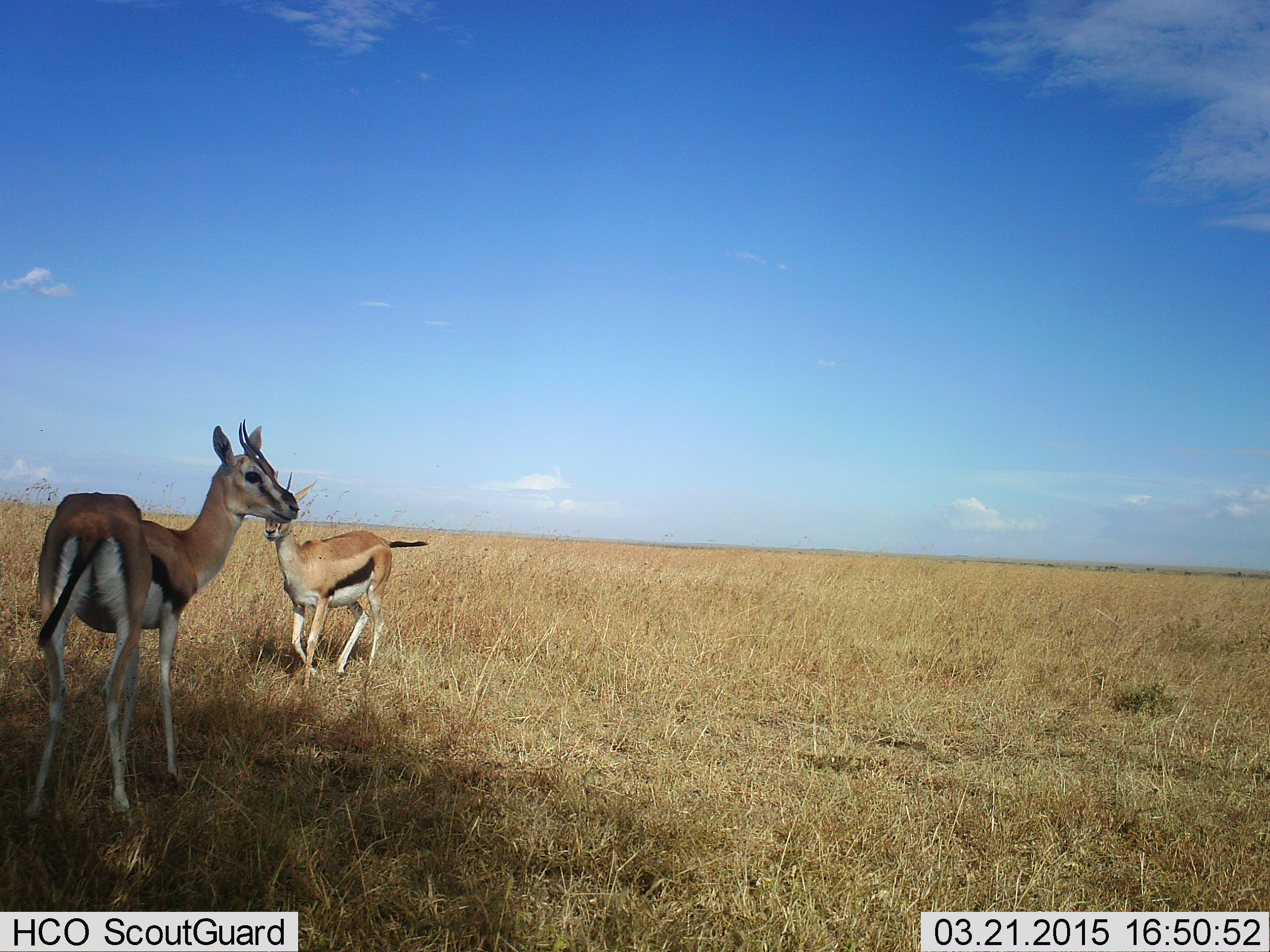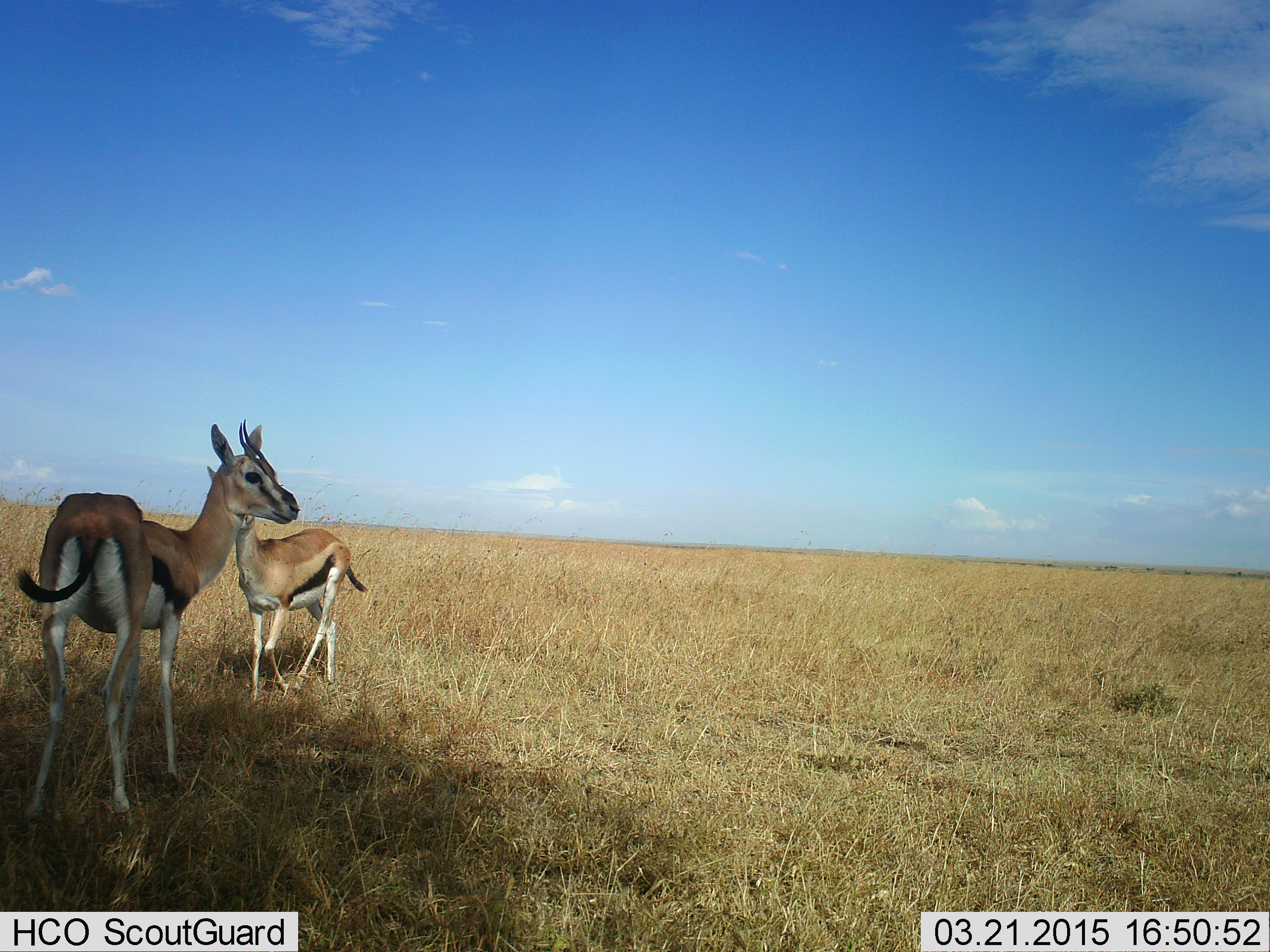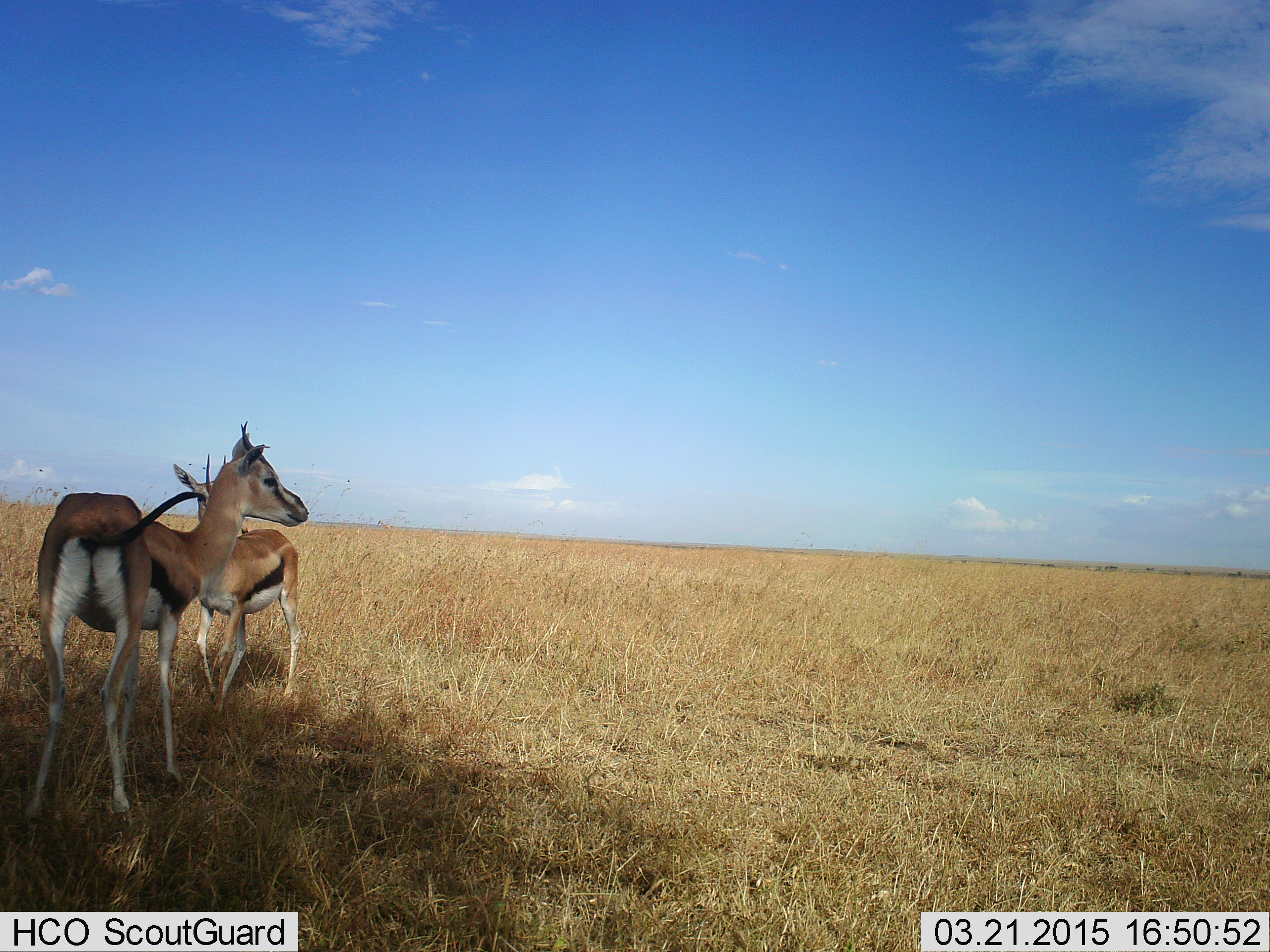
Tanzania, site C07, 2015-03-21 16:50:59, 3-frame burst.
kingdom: Animalia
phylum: Chordata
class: Mammalia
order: Artiodactyla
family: Bovidae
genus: Eudorcas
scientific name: Eudorcas thomsonii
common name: thomson's gazelle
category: gazellethomsons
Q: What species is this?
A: Gazellethomsons (thomson's gazelle) (Eudorcas thomsonii).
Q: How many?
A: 2.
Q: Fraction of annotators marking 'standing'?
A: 89%.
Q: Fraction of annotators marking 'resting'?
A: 0%.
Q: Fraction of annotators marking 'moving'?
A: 56%.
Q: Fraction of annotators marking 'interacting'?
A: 0%.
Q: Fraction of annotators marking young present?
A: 0%.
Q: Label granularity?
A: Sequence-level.